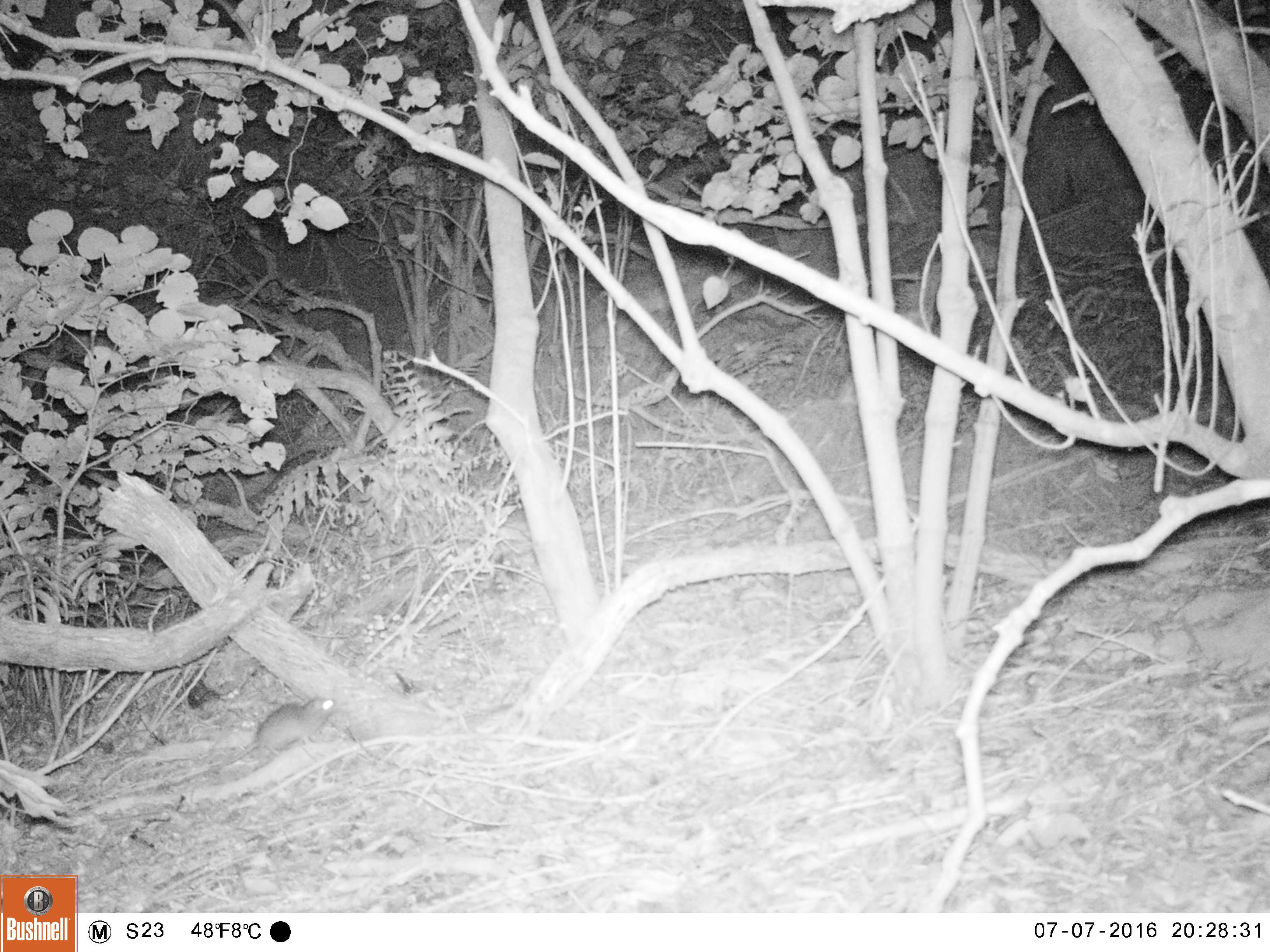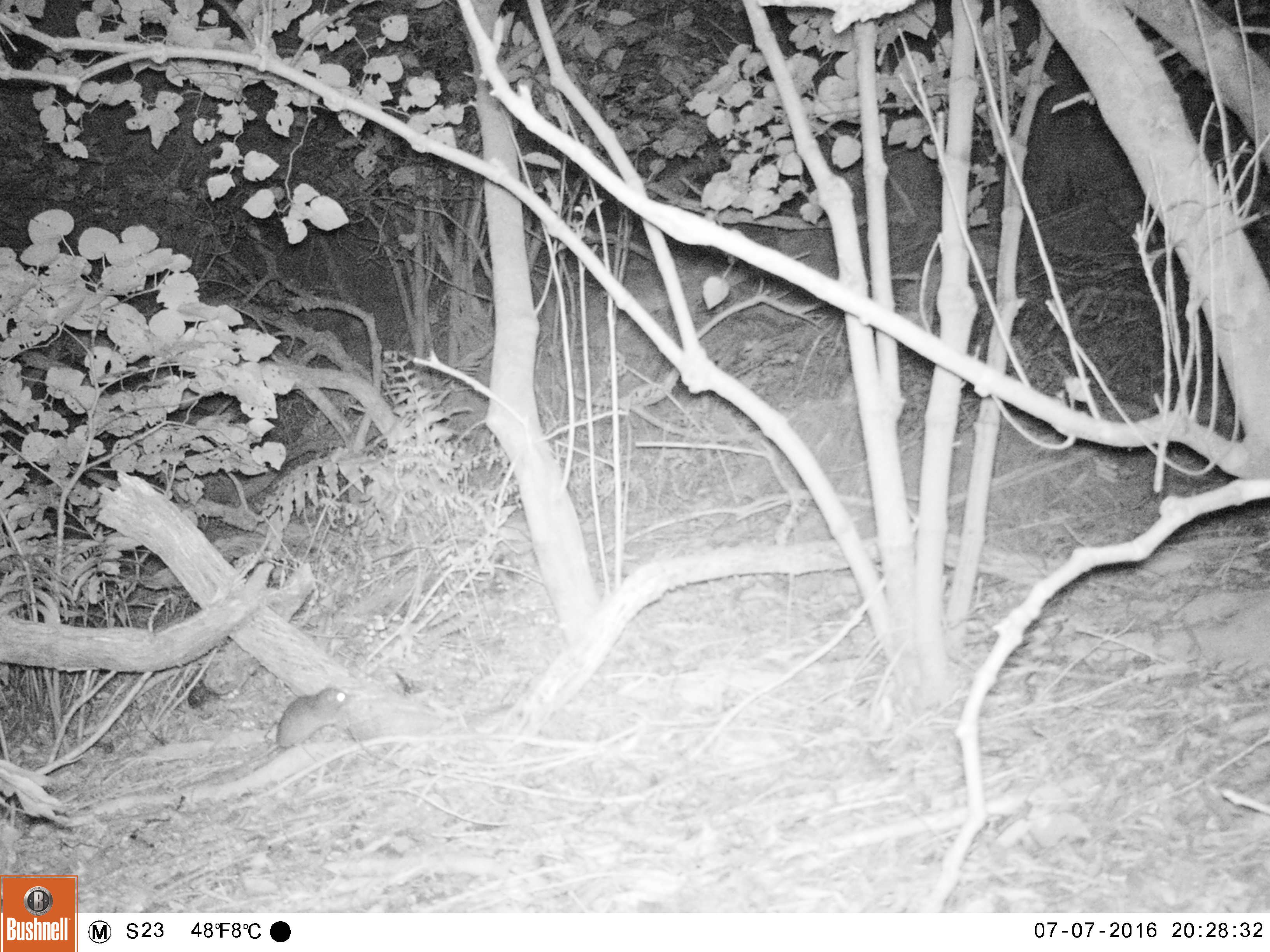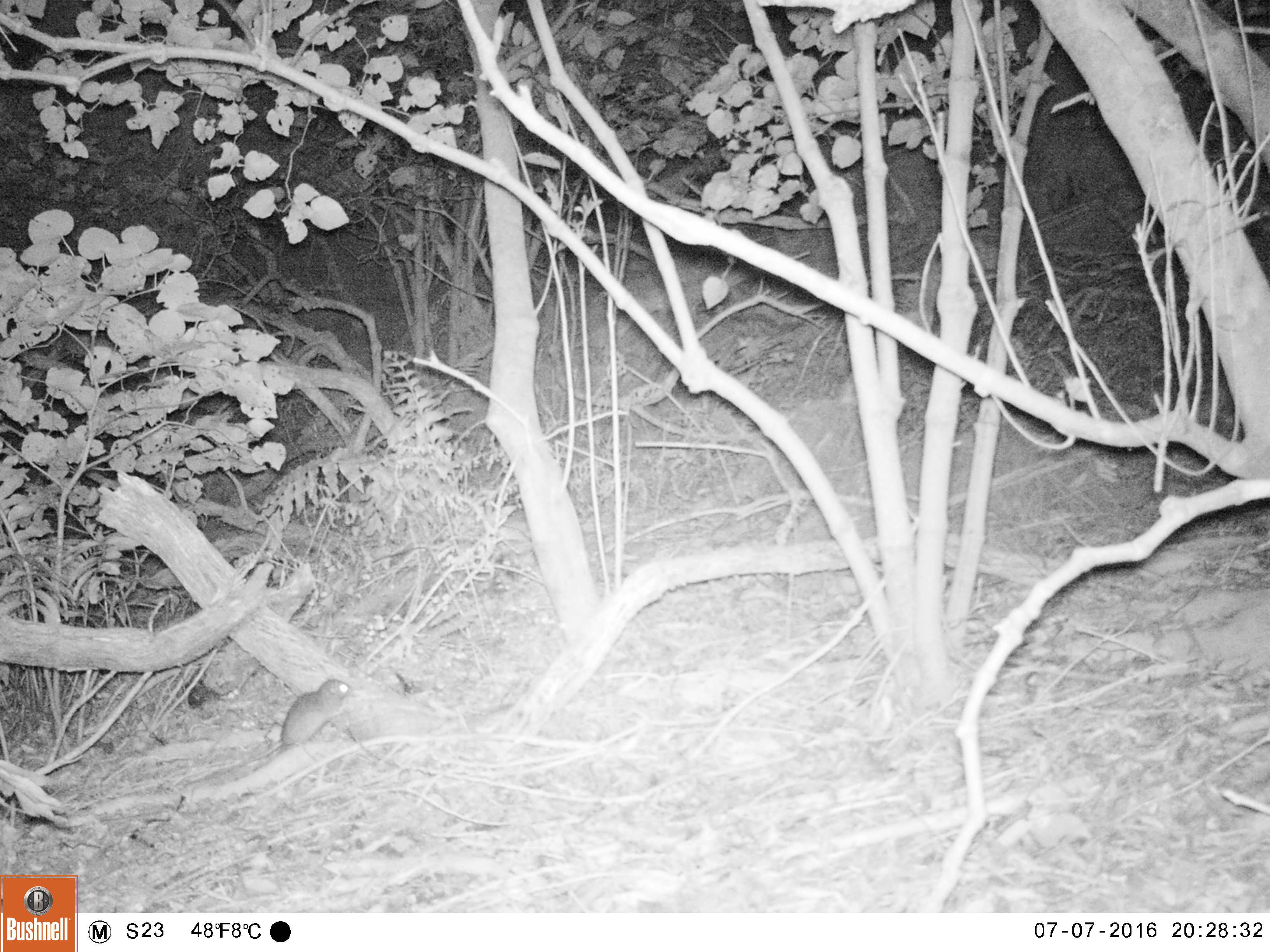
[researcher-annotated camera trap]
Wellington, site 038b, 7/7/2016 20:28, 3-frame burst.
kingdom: Animalia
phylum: Chordata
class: Mammalia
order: Rodentia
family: Muridae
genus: Rattus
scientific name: Rattus rattus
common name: ship rat